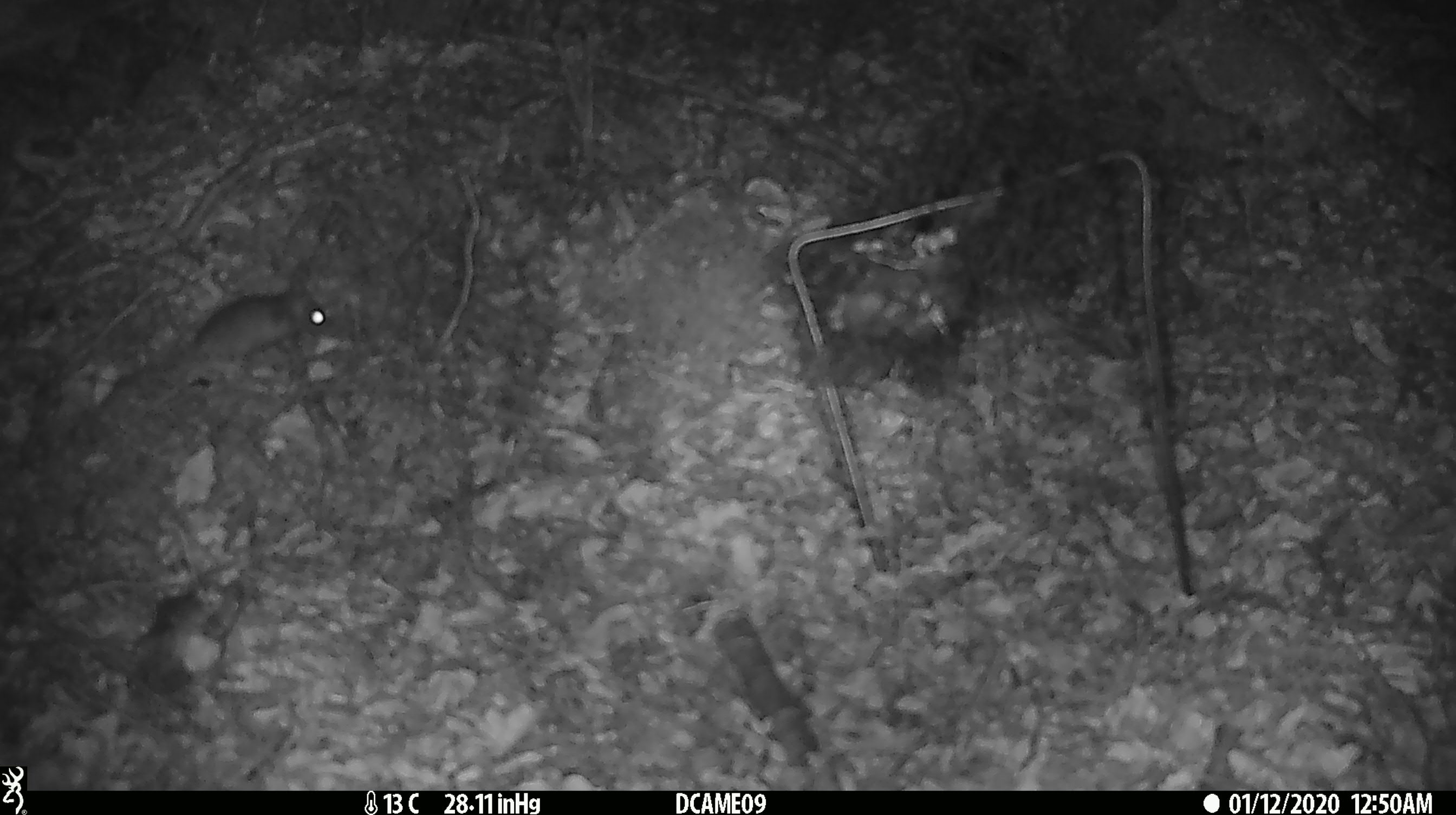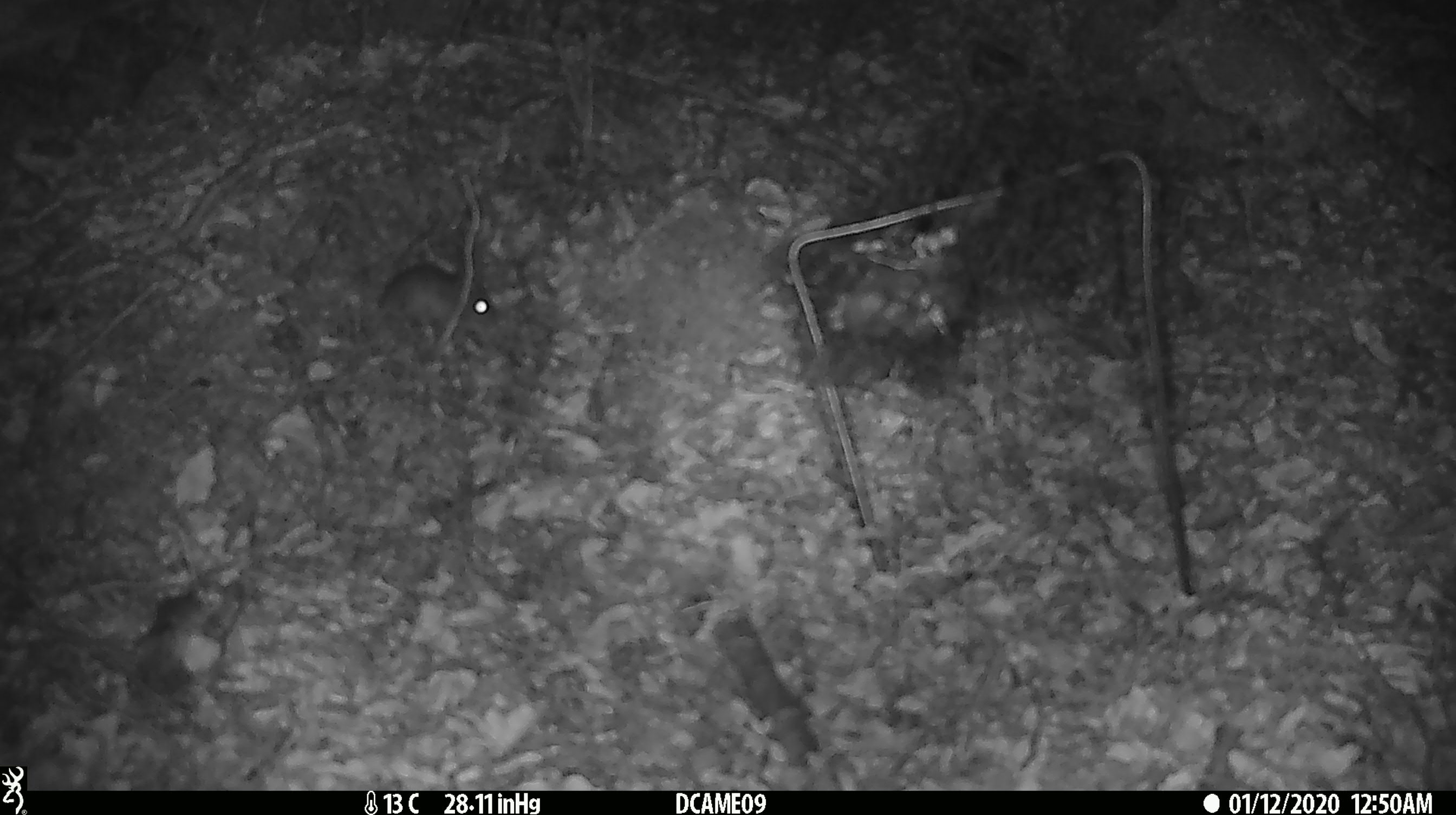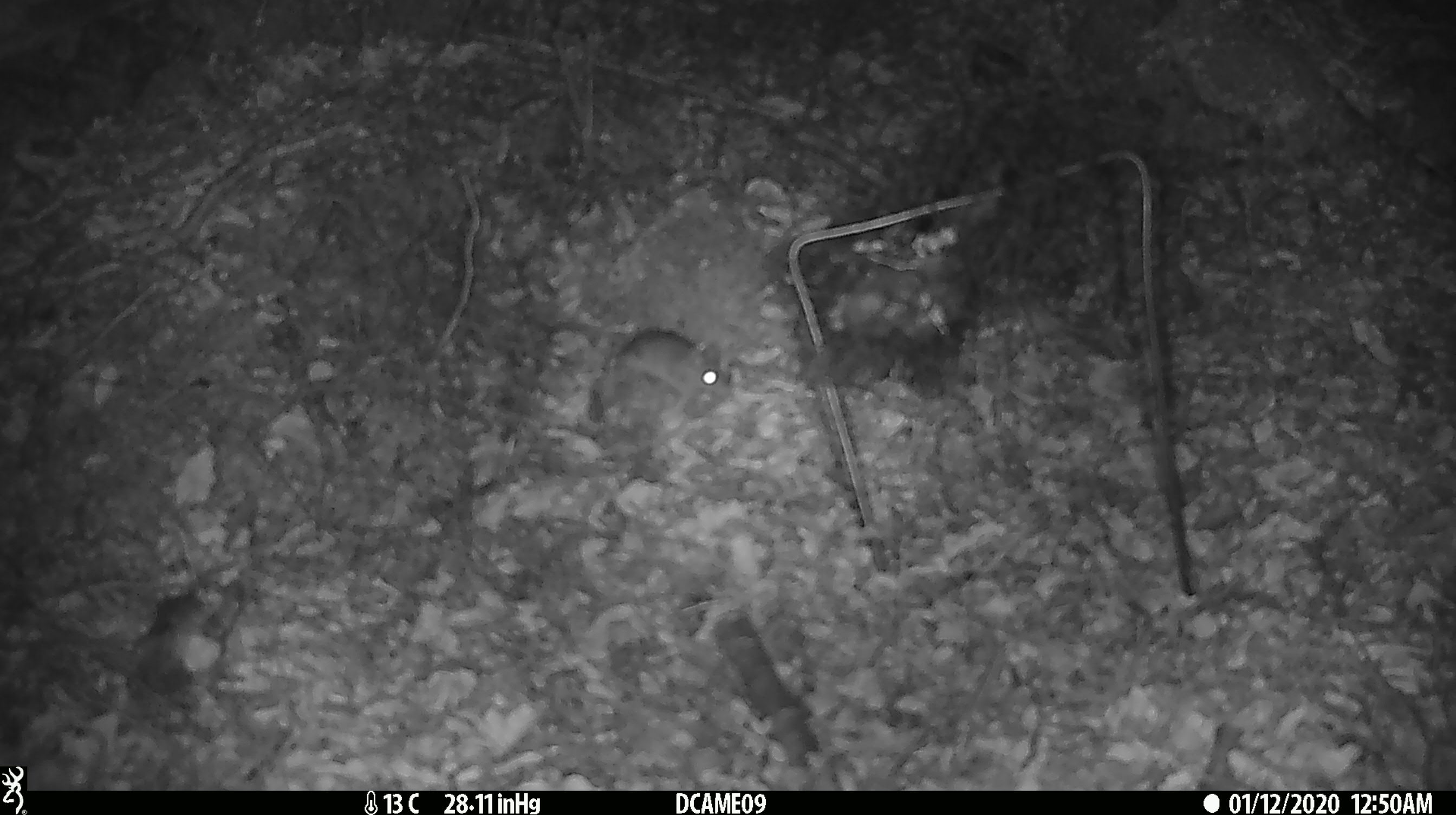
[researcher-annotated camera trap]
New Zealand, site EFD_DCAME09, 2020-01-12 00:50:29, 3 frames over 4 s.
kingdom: Animalia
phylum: Chordata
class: Mammalia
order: Rodentia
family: Muridae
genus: Mus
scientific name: Mus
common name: mouse